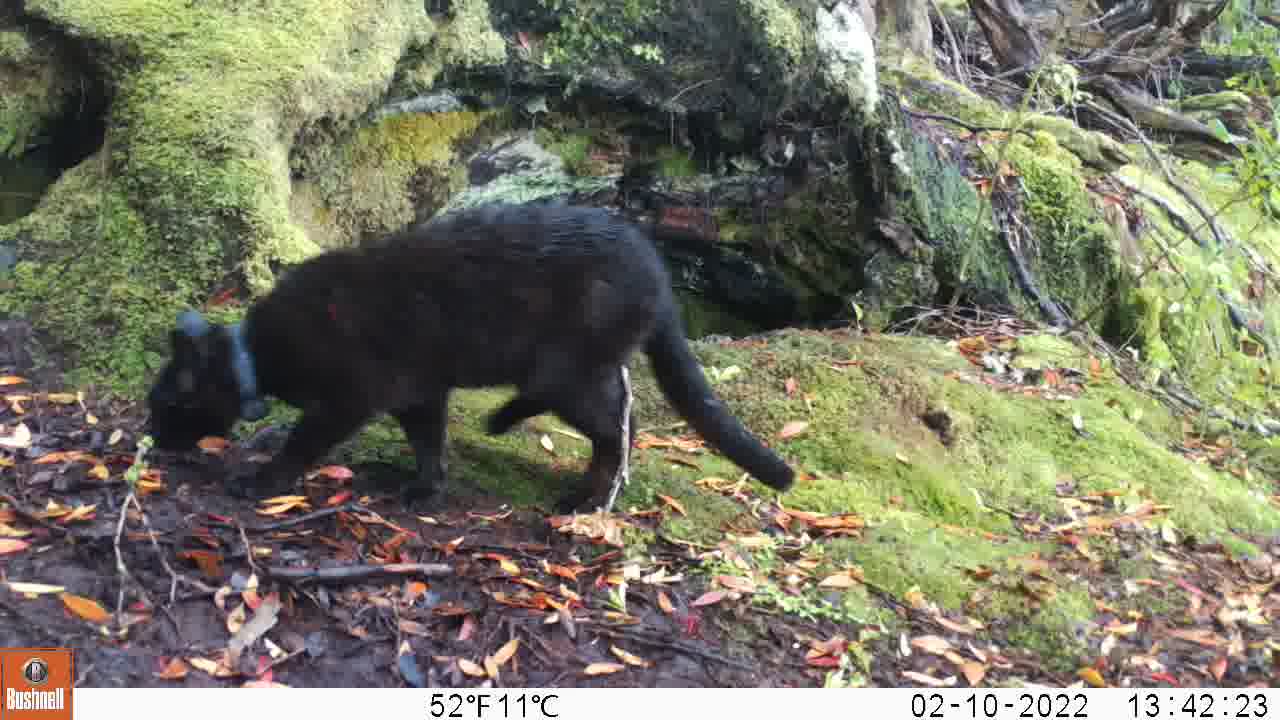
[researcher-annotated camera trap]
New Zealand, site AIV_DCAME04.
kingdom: Animalia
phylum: Chordata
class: Mammalia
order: Carnivora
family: Felidae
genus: Felis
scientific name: Felis catus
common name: domestic cat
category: cat